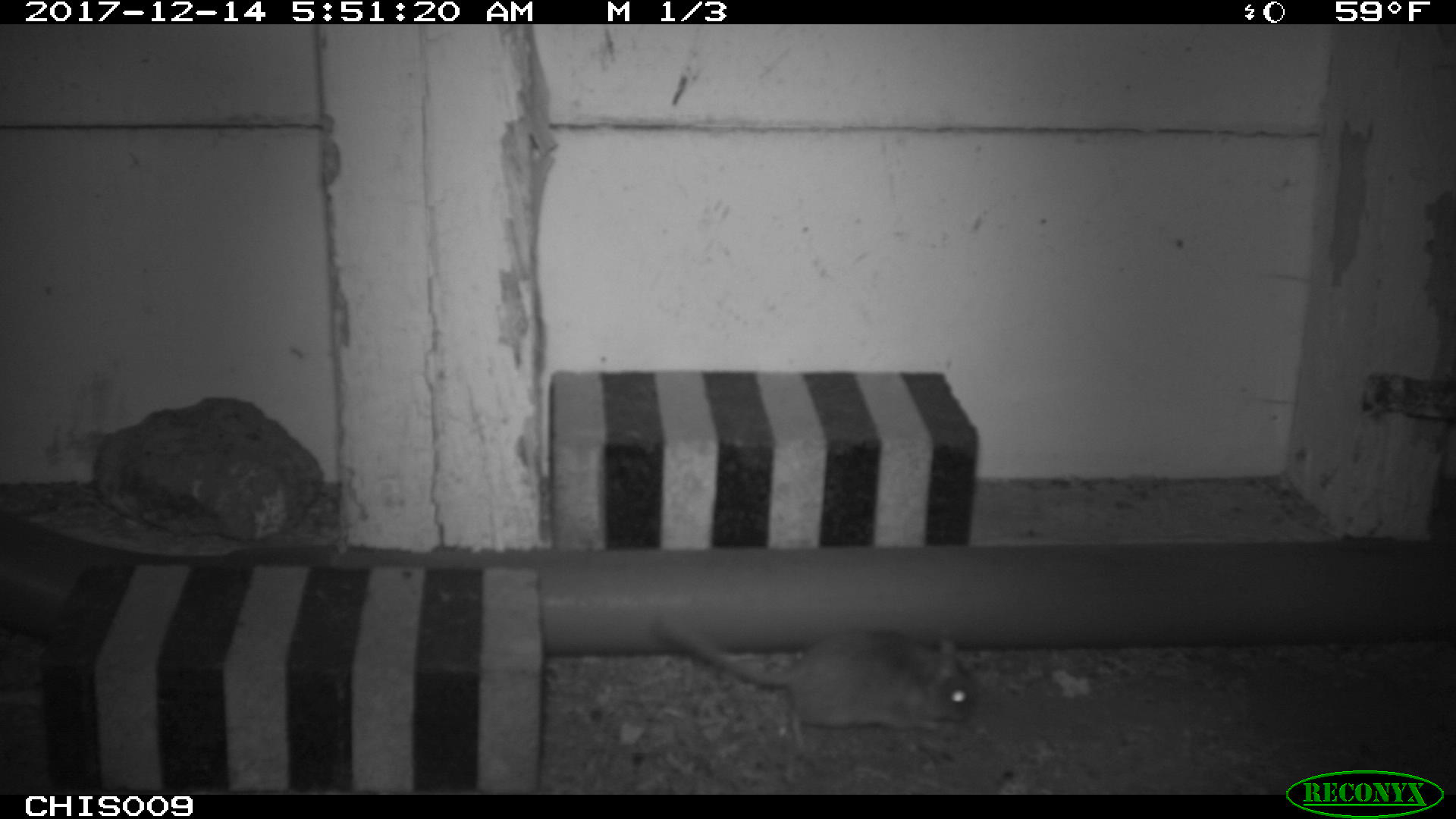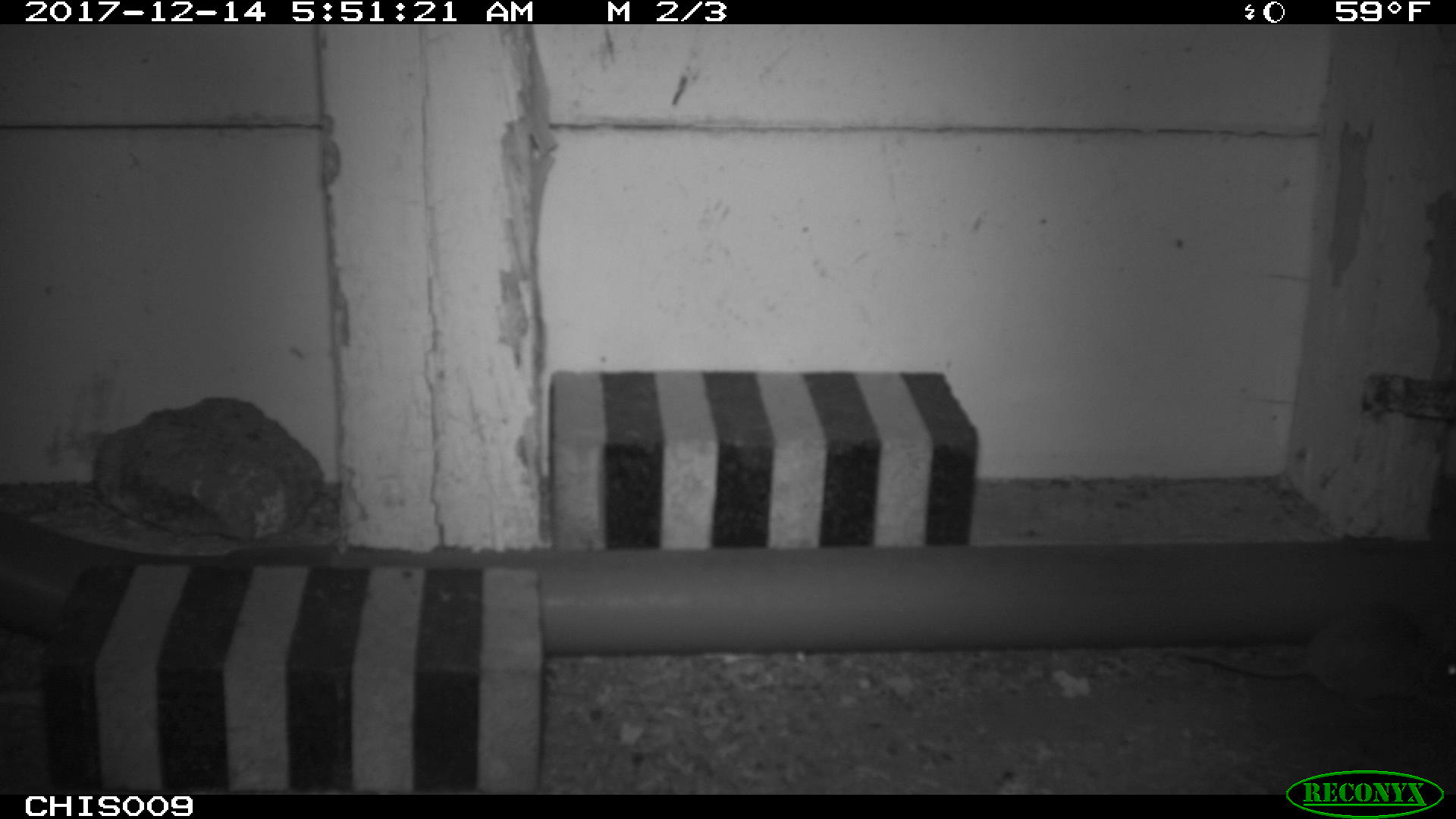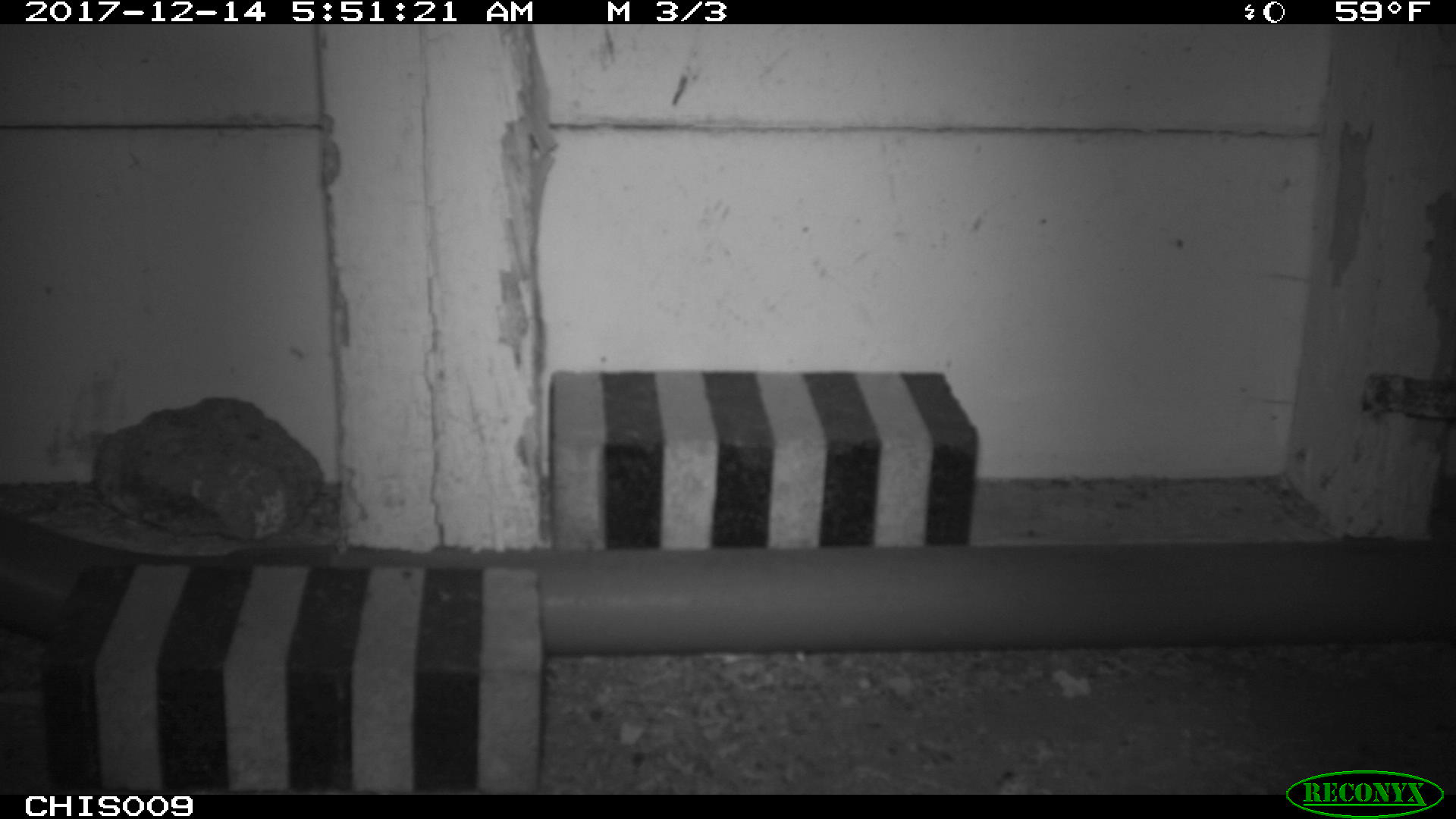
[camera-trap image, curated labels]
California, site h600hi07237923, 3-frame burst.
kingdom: Animalia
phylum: Chordata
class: Mammalia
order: Rodentia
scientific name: Rodentia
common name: rodent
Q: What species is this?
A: Rodent (Rodentia).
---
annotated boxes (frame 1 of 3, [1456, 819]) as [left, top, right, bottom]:
rodent: [648, 618, 976, 745]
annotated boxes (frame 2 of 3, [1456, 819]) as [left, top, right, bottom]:
rodent: [1184, 600, 1436, 715]